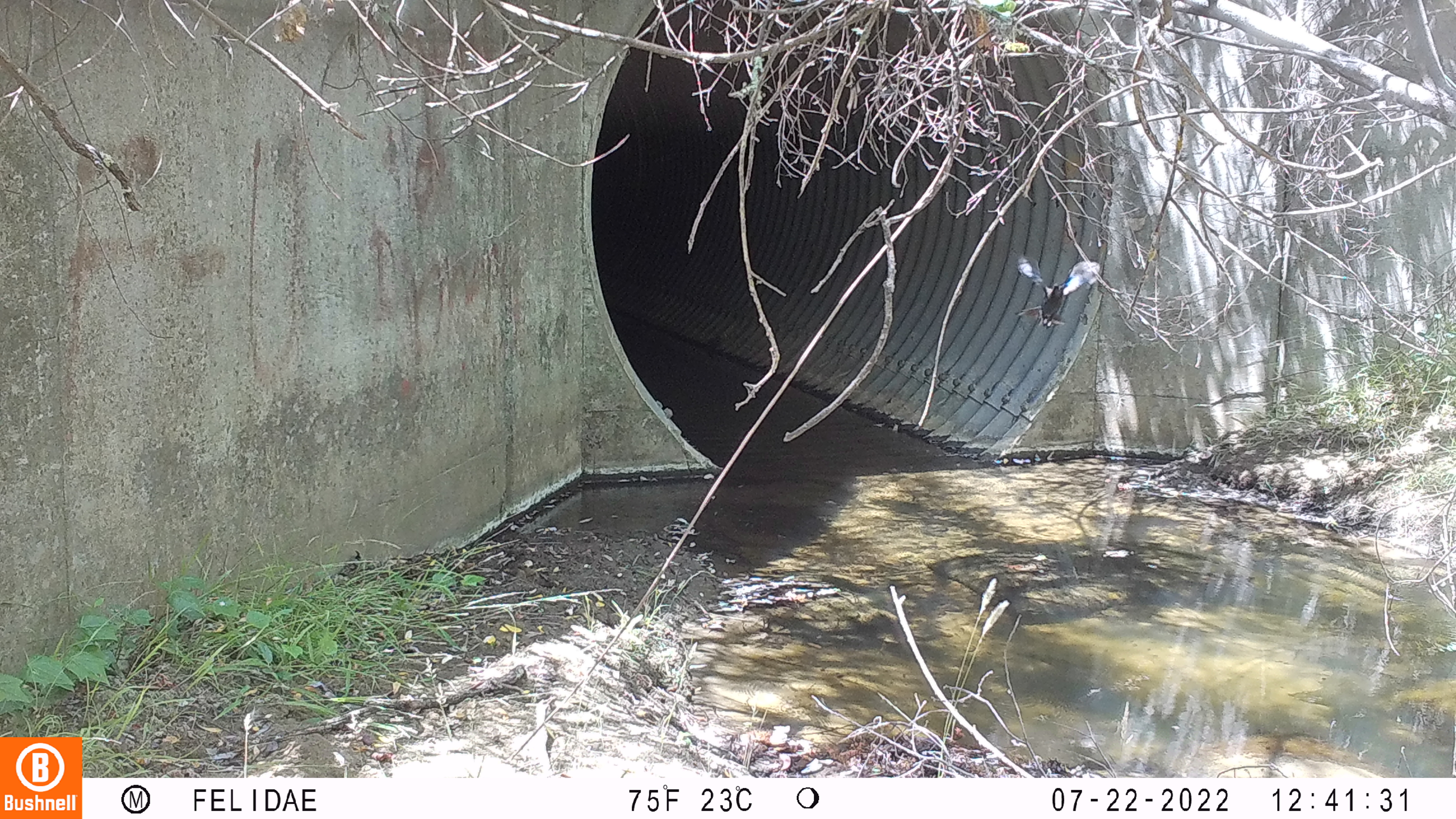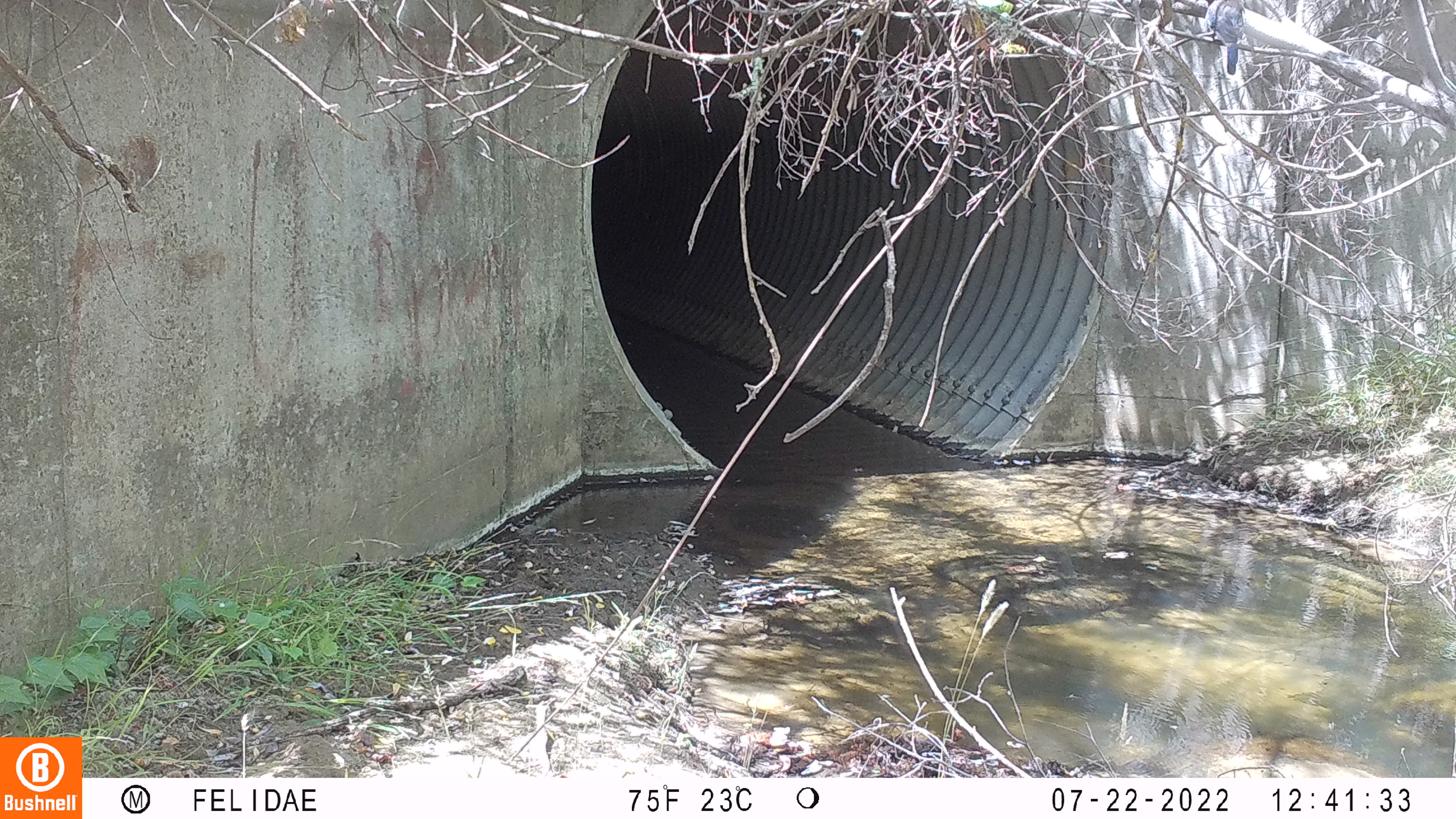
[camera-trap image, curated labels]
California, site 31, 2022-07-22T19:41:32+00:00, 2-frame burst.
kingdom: Animalia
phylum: Chordata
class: Aves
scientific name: Aves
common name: bird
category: unknown bird